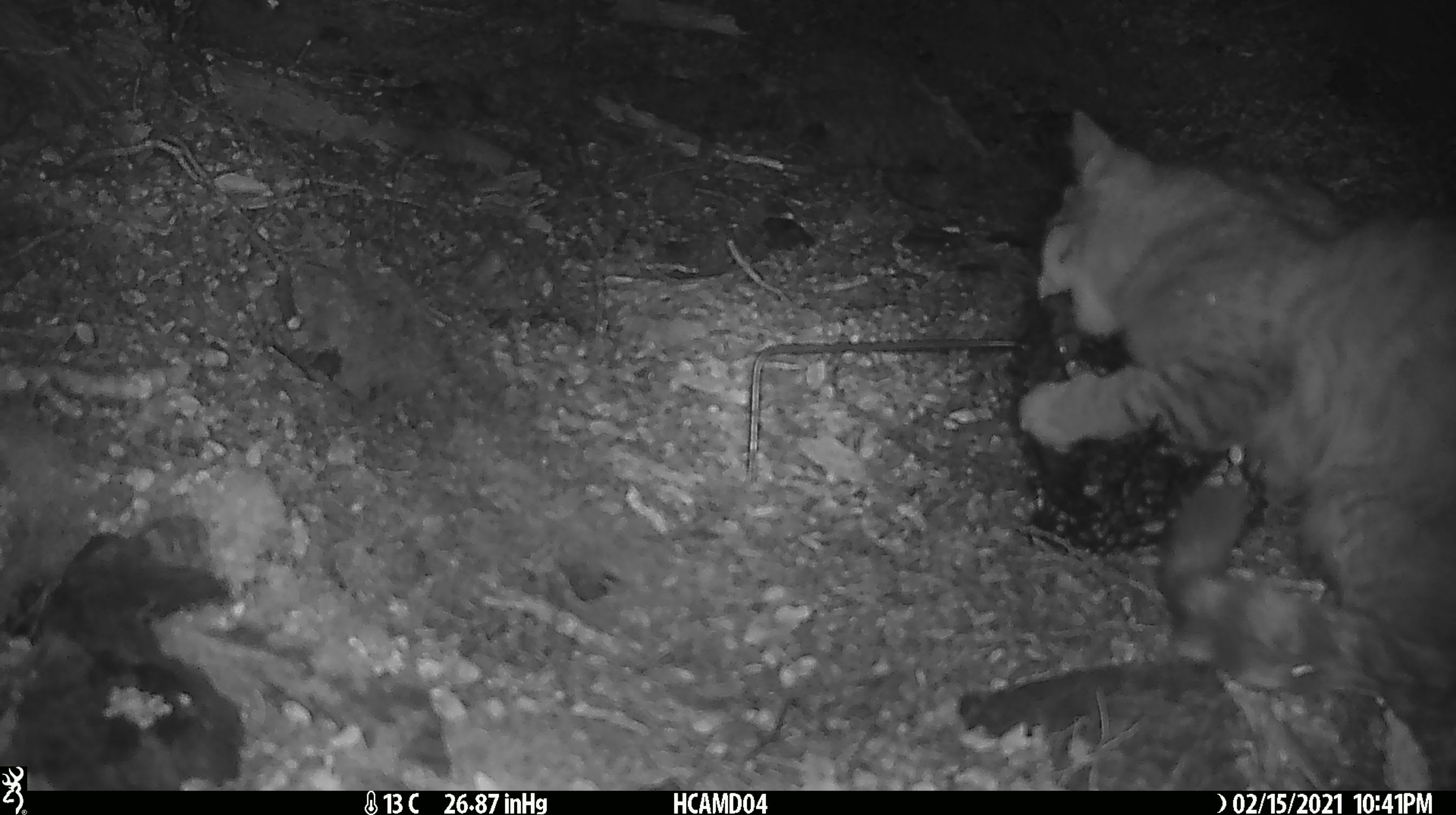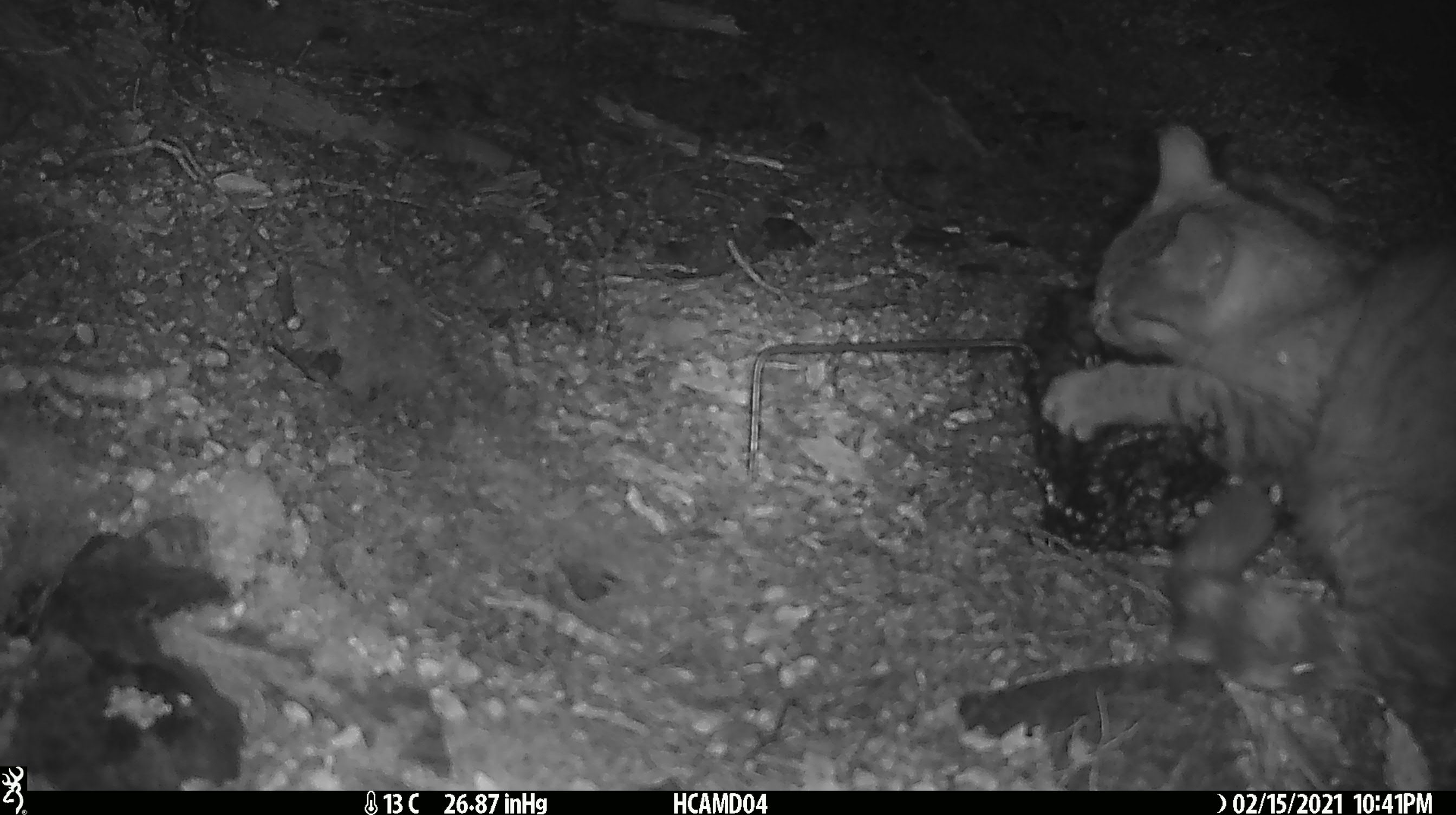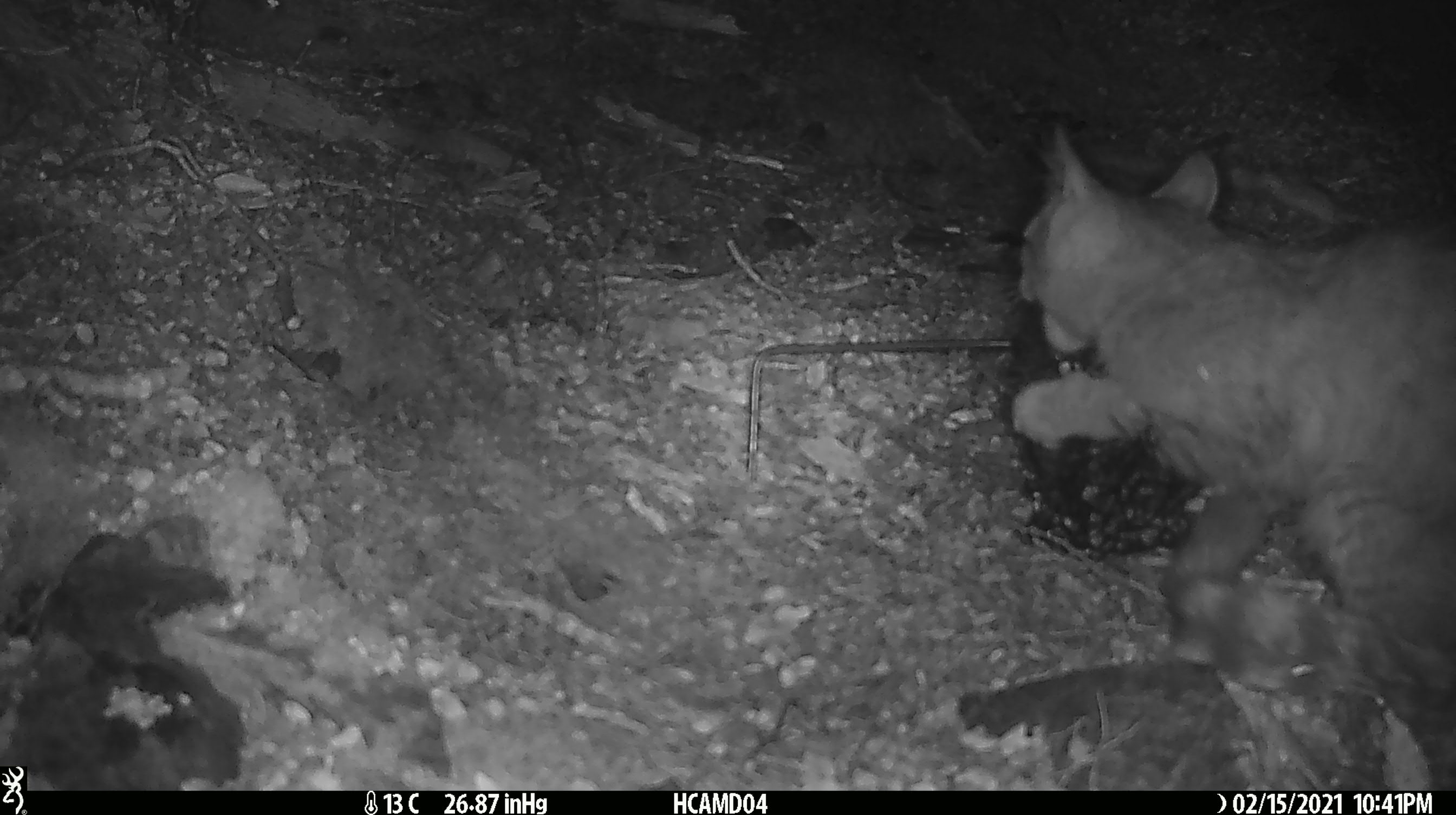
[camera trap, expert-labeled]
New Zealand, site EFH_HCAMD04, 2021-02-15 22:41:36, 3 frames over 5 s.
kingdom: Animalia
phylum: Chordata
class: Mammalia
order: Carnivora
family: Felidae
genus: Felis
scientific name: Felis catus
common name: domestic cat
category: cat